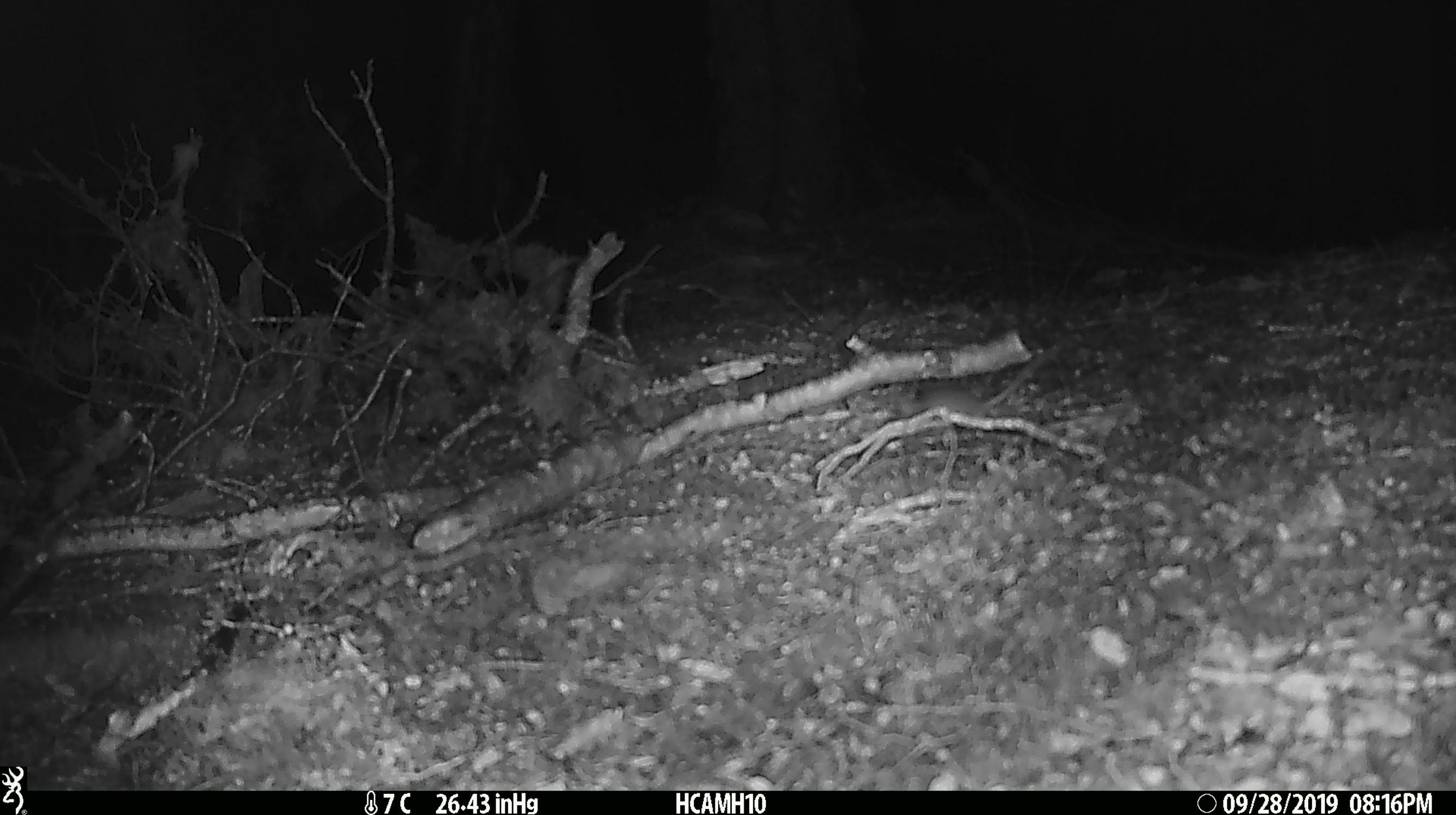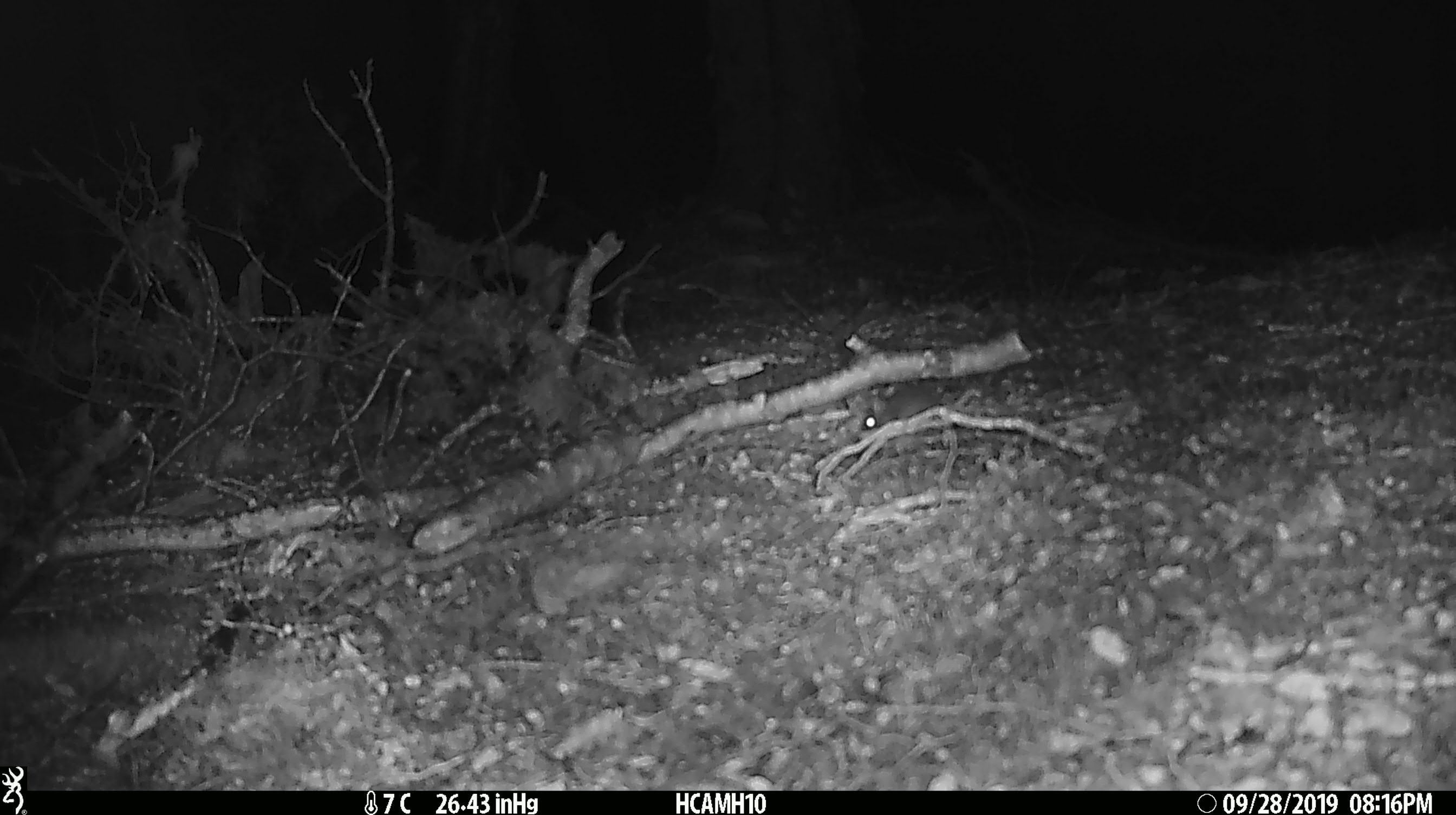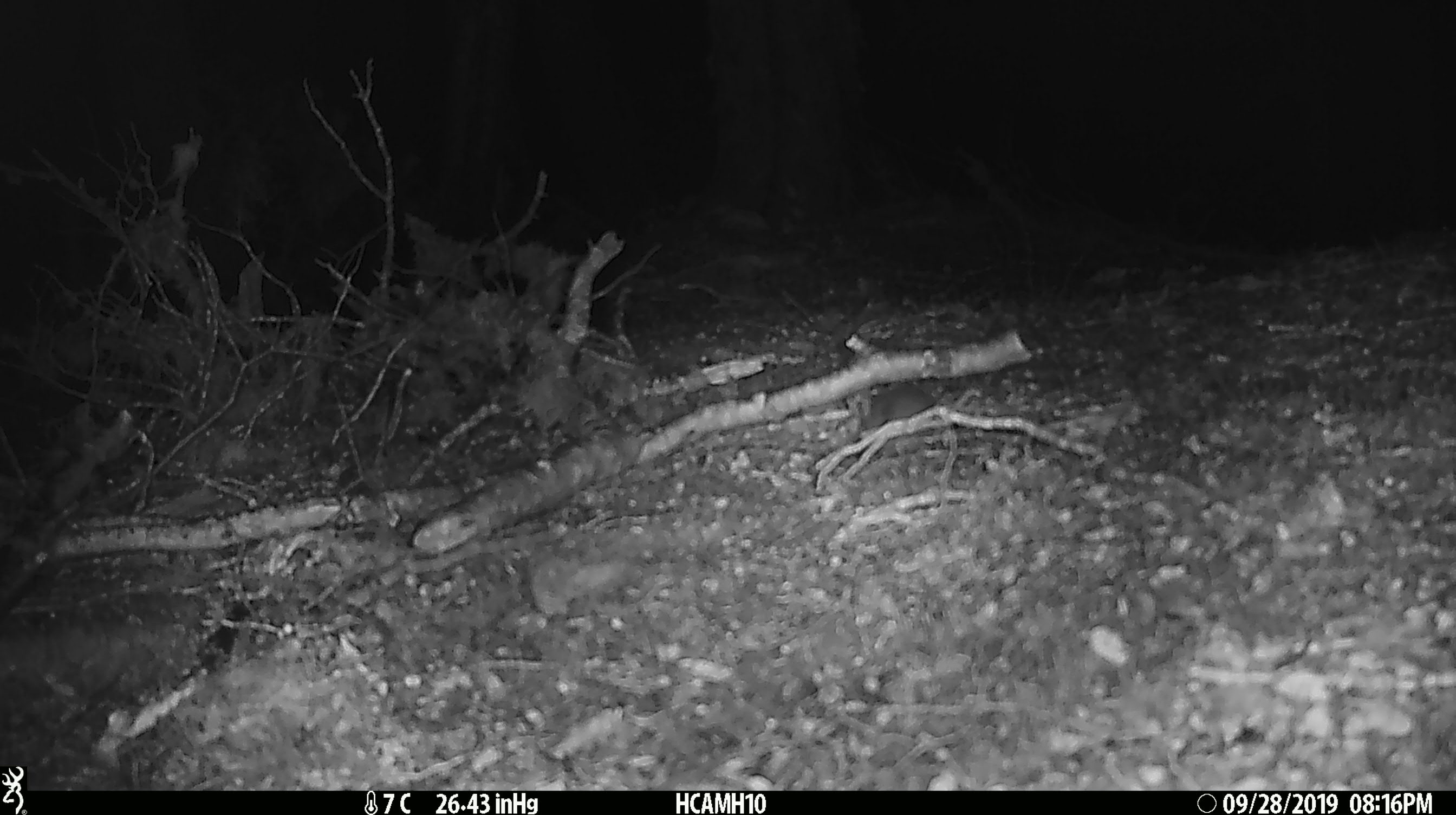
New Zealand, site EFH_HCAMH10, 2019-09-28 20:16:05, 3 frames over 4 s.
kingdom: Animalia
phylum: Chordata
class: Mammalia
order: Rodentia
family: Muridae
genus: Mus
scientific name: Mus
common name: mouse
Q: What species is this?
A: Mouse (Mus).